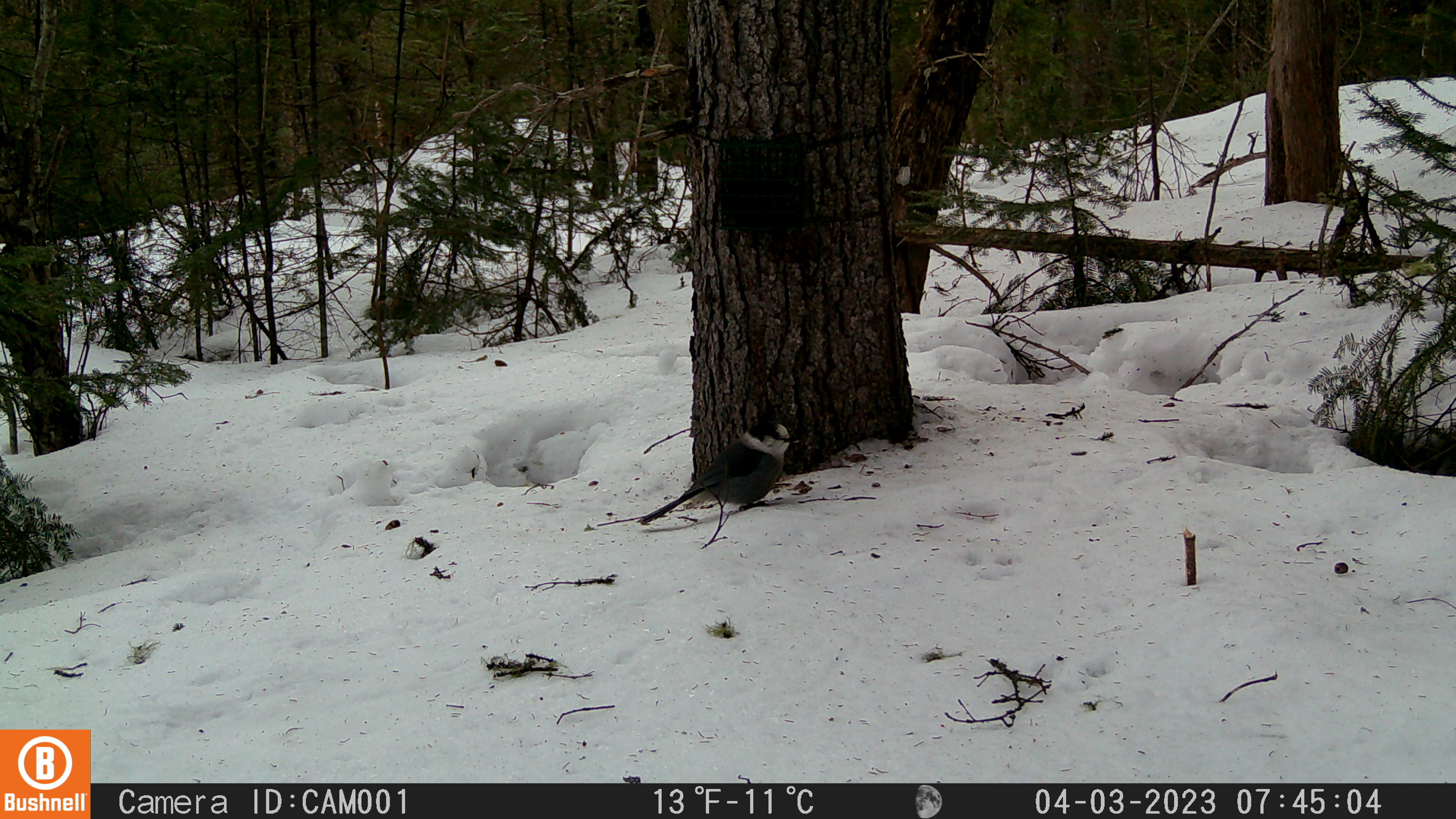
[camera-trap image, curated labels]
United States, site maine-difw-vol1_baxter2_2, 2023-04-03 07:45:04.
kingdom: Animalia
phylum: Chordata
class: Aves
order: Passeriformes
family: Corvidae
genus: Perisoreus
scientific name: Perisoreus canadensis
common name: canada jay